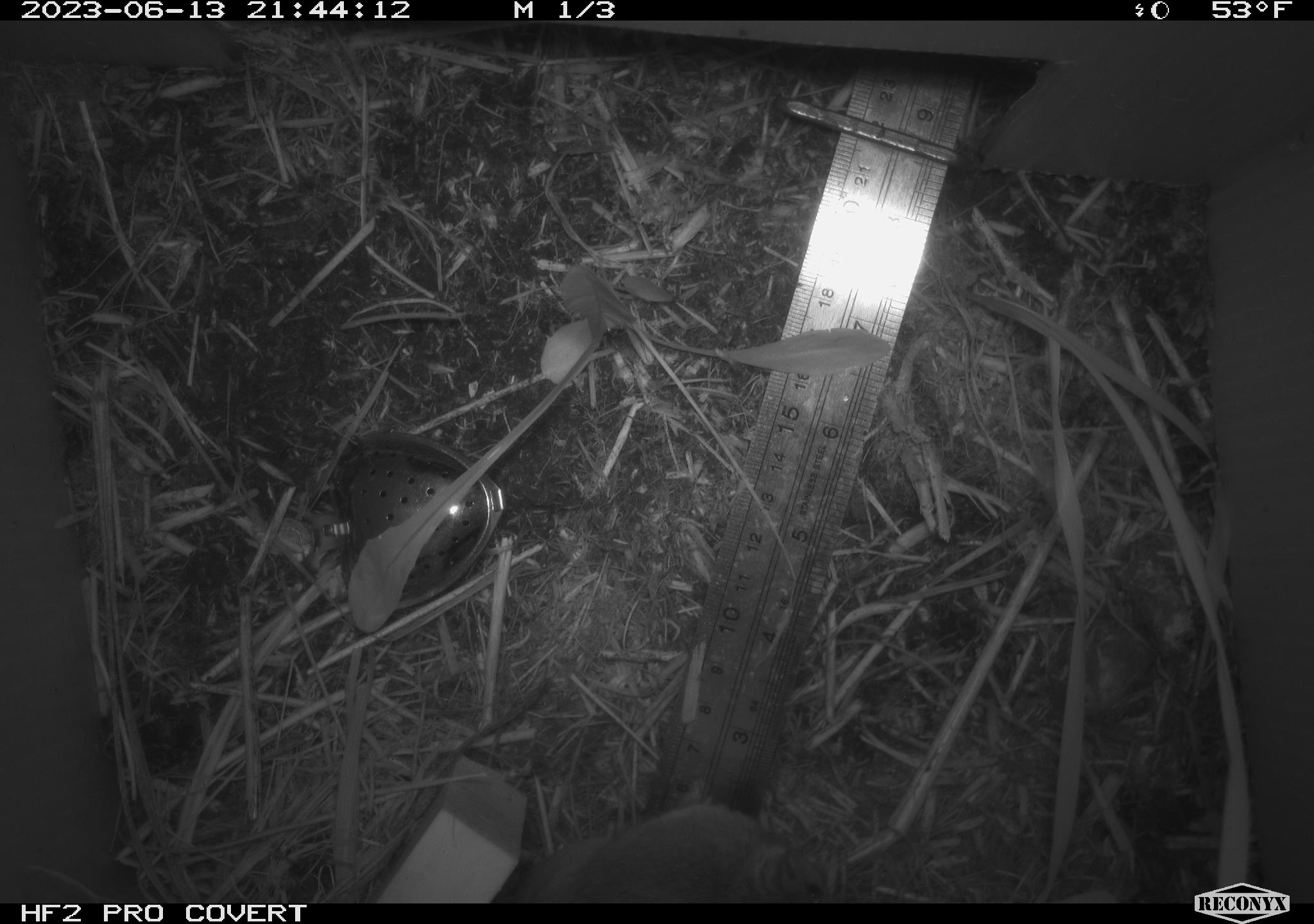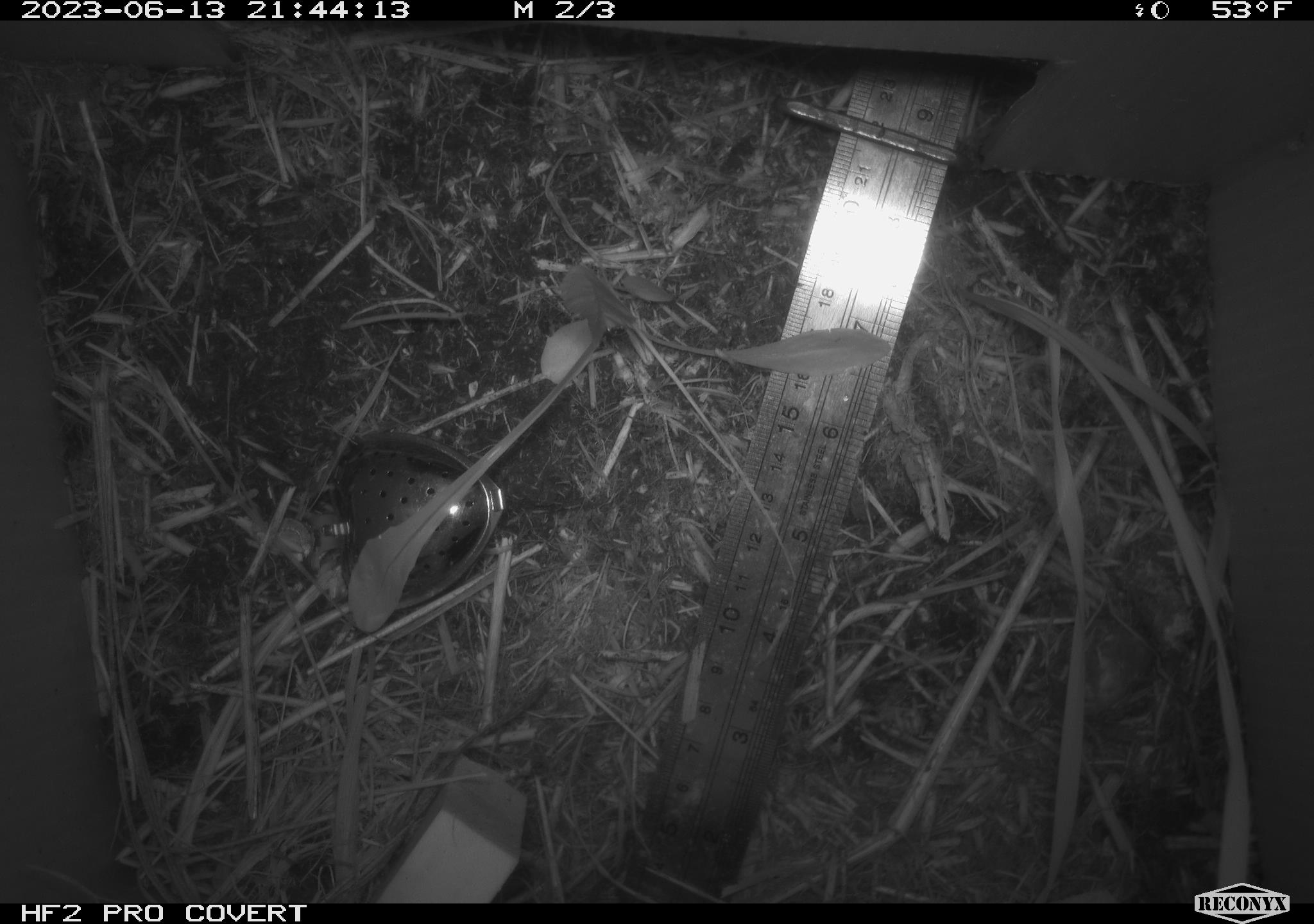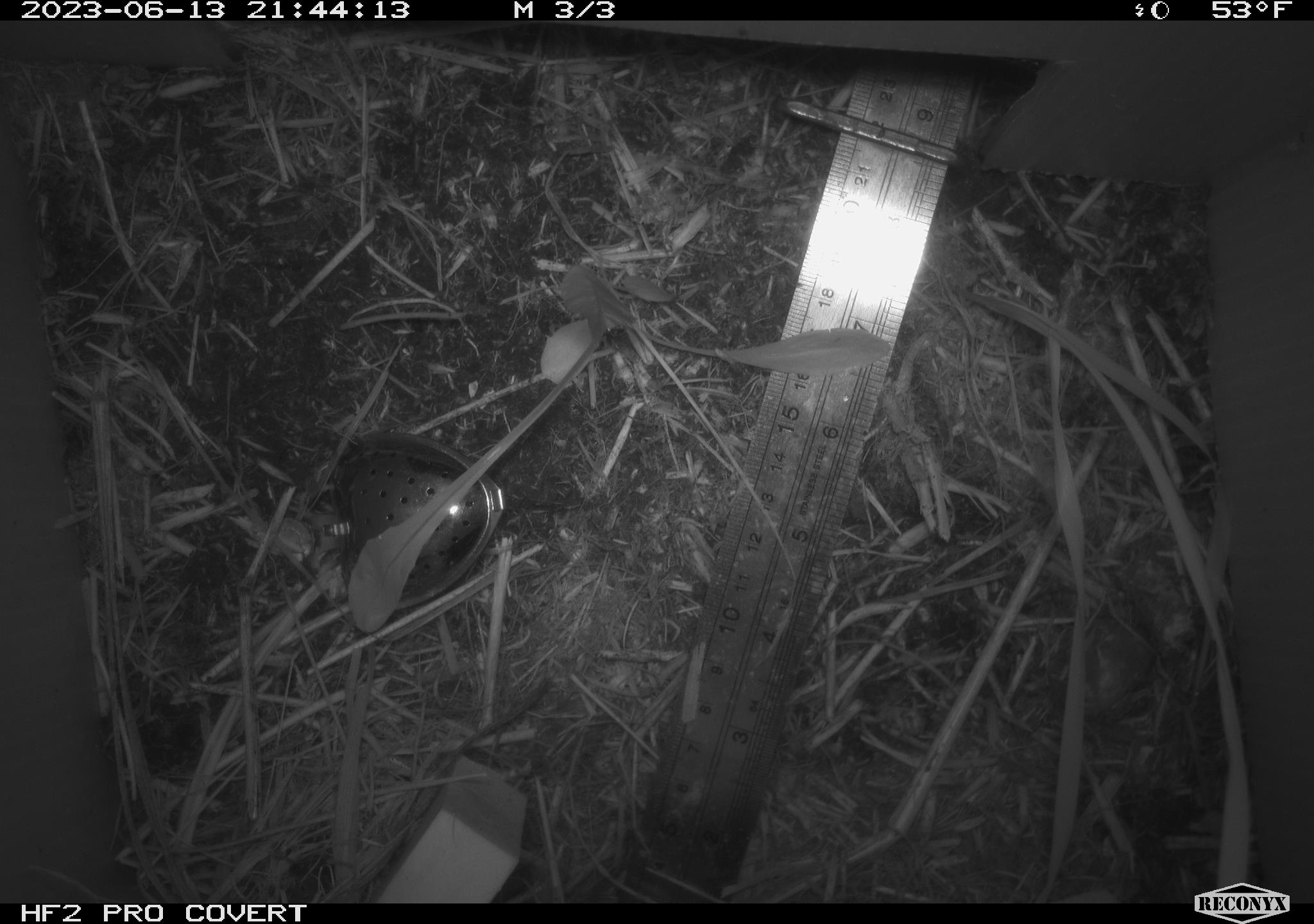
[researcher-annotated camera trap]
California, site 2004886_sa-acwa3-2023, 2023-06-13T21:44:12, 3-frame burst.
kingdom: Animalia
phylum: Chordata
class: Mammalia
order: Rodentia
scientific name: Rodentia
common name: mouse species